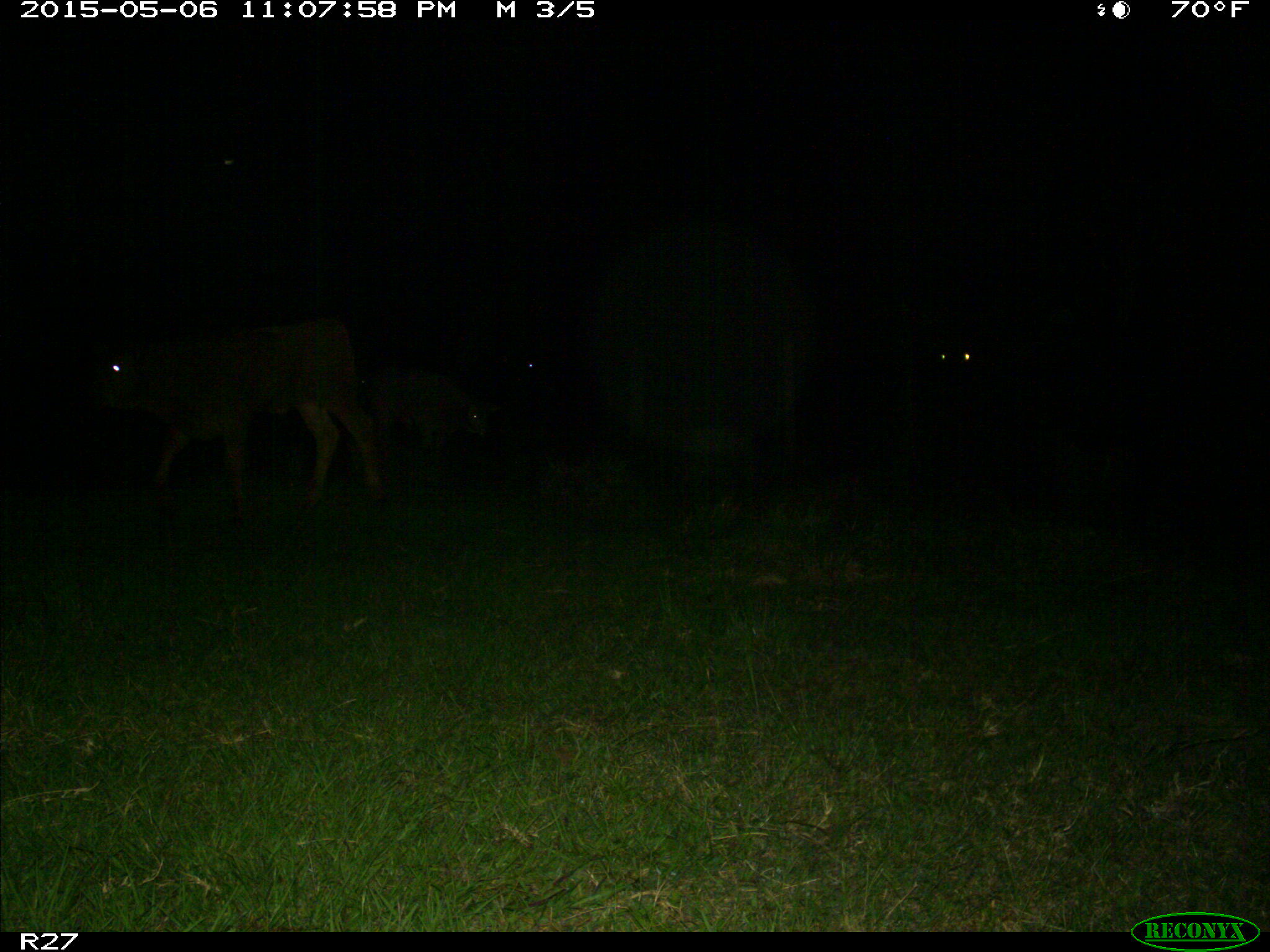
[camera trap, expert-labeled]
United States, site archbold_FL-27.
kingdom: Animalia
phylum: Chordata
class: Mammalia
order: Artiodactyla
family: Bovidae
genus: Bos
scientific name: Bos taurus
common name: domestic cow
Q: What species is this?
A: Bos taurus (domestic cow).